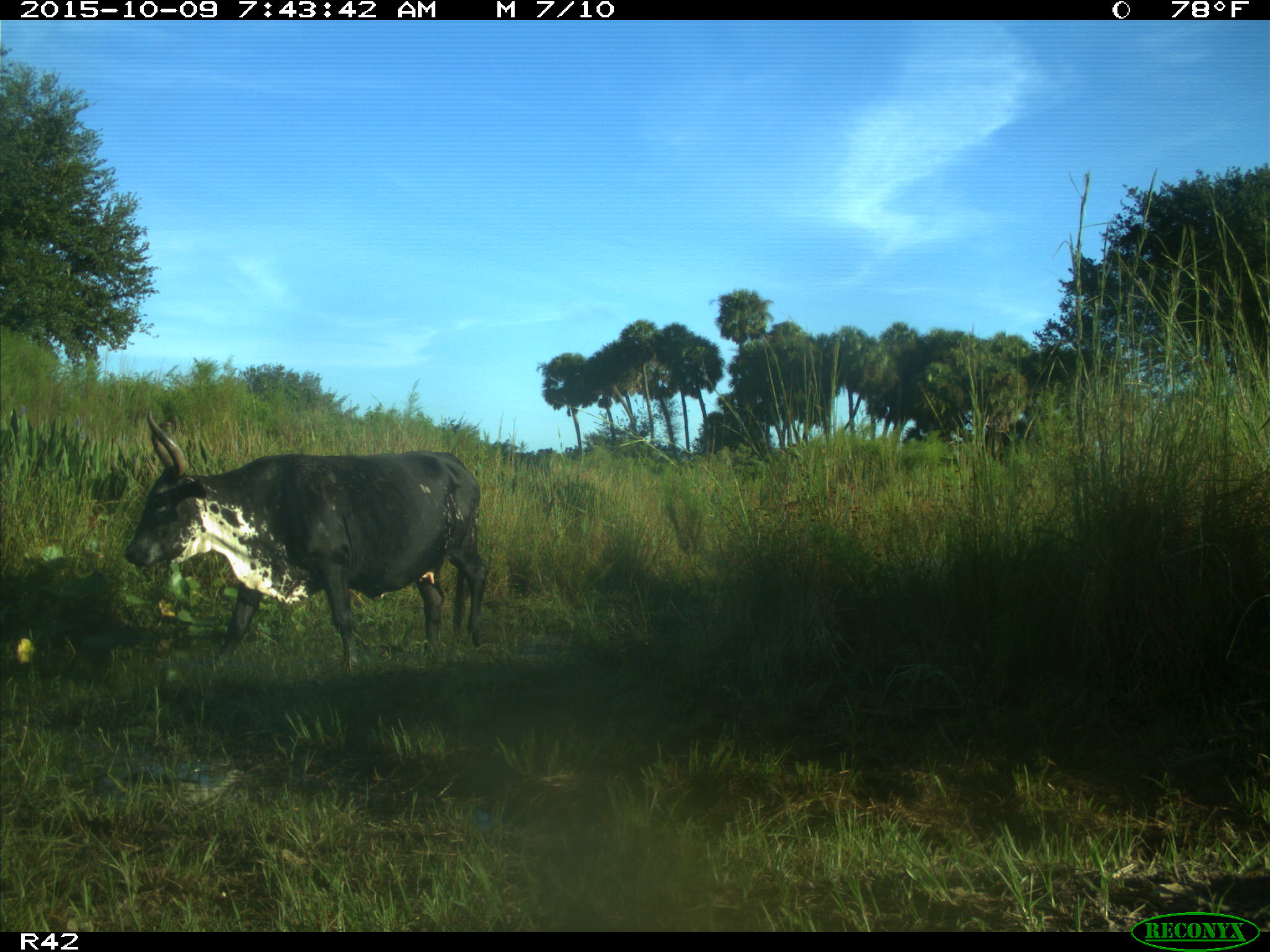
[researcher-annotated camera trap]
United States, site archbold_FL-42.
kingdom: Animalia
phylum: Chordata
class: Mammalia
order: Artiodactyla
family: Bovidae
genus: Bos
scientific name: Bos taurus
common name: domestic cow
Bos taurus (domestic cow).